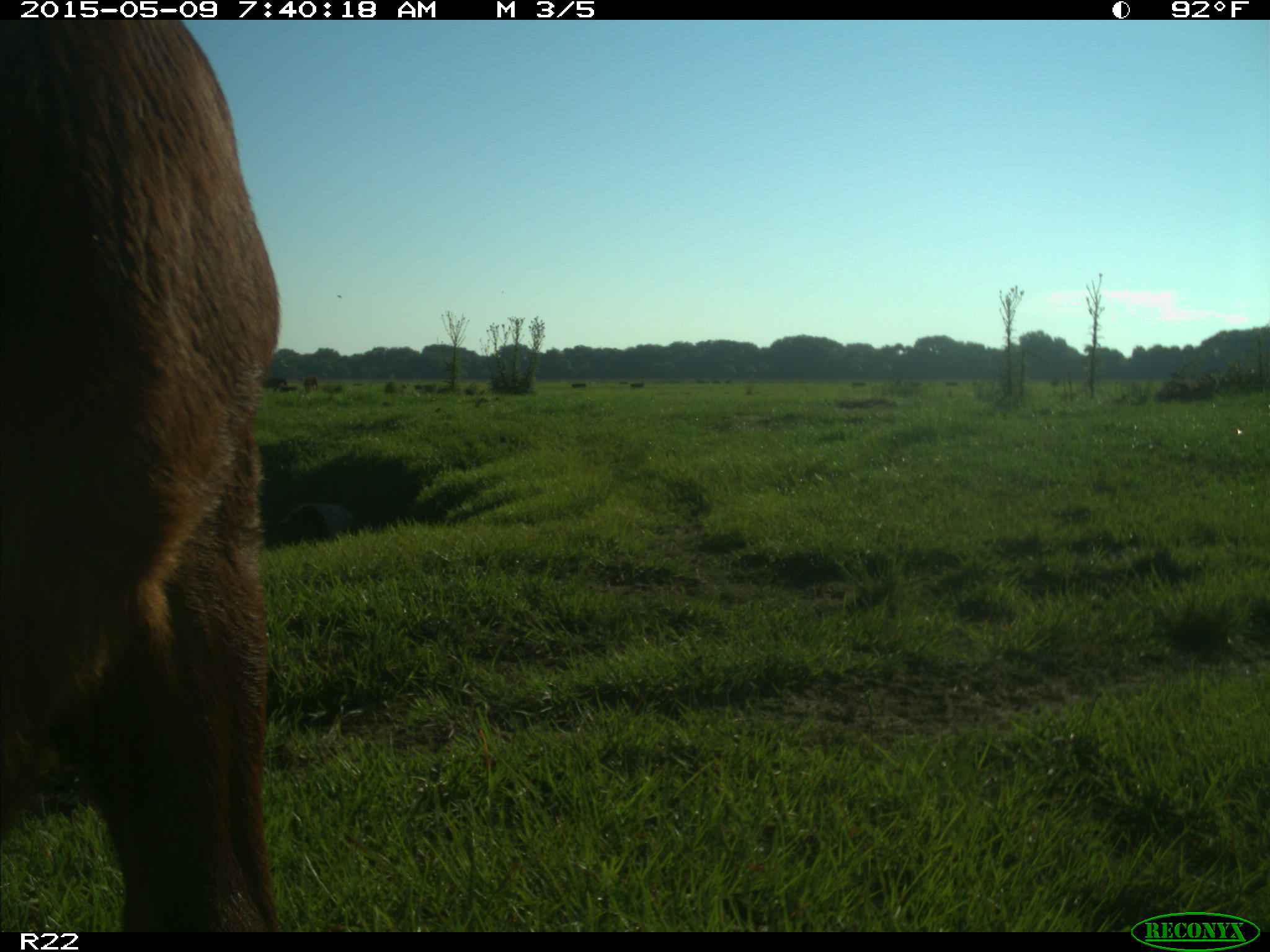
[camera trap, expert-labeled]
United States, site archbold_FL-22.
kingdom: Animalia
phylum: Chordata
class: Mammalia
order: Artiodactyla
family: Bovidae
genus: Bos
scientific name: Bos taurus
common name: domestic cow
Bos taurus (domestic cow).